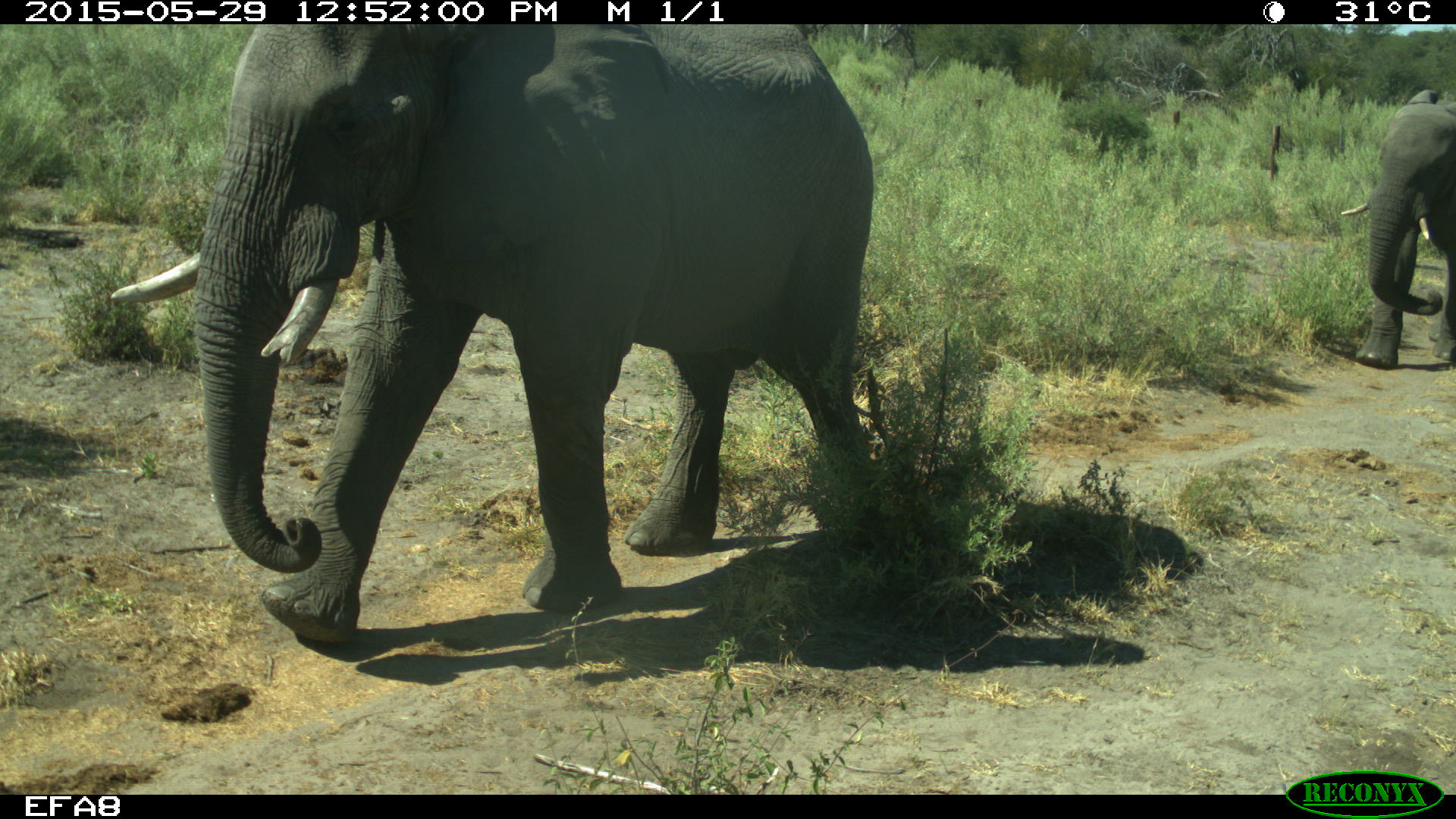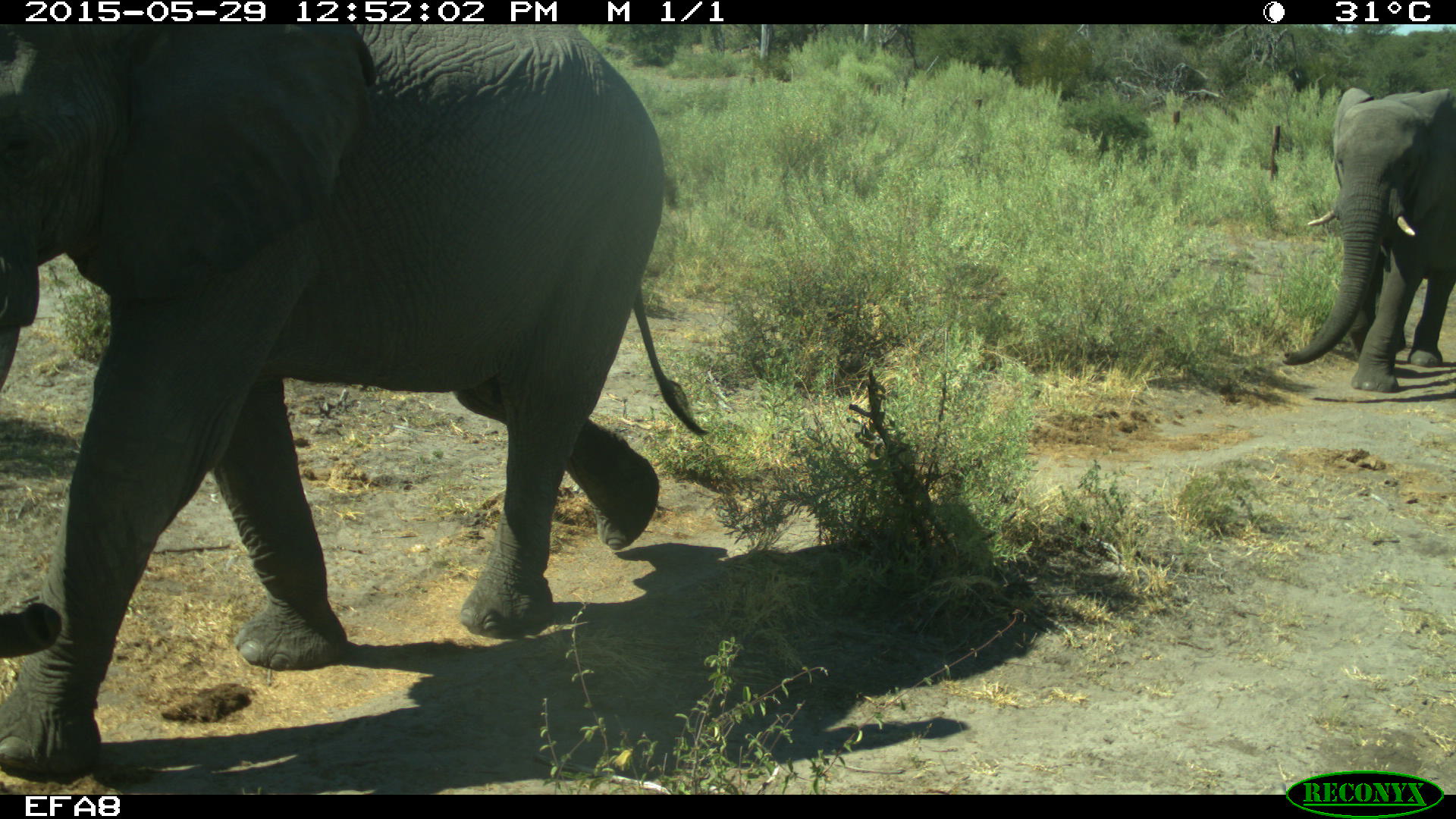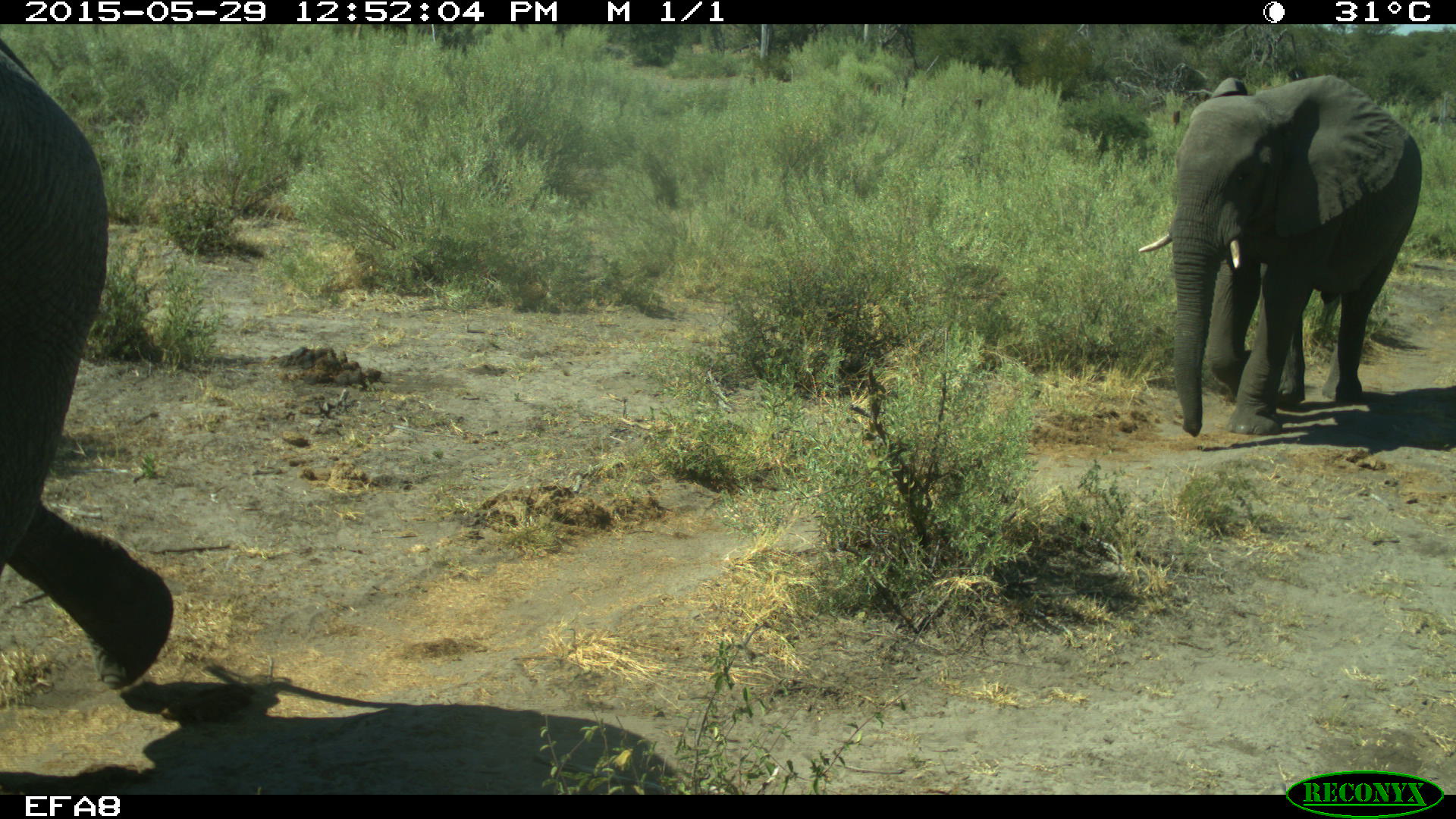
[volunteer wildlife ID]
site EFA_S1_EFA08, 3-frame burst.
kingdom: Animalia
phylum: Chordata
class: Mammalia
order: Proboscidea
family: Elephantidae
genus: Loxodonta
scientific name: Loxodonta africana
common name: african bush elephant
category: elephant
Elephant (african bush elephant) (Loxodonta africana), count 2. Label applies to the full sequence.